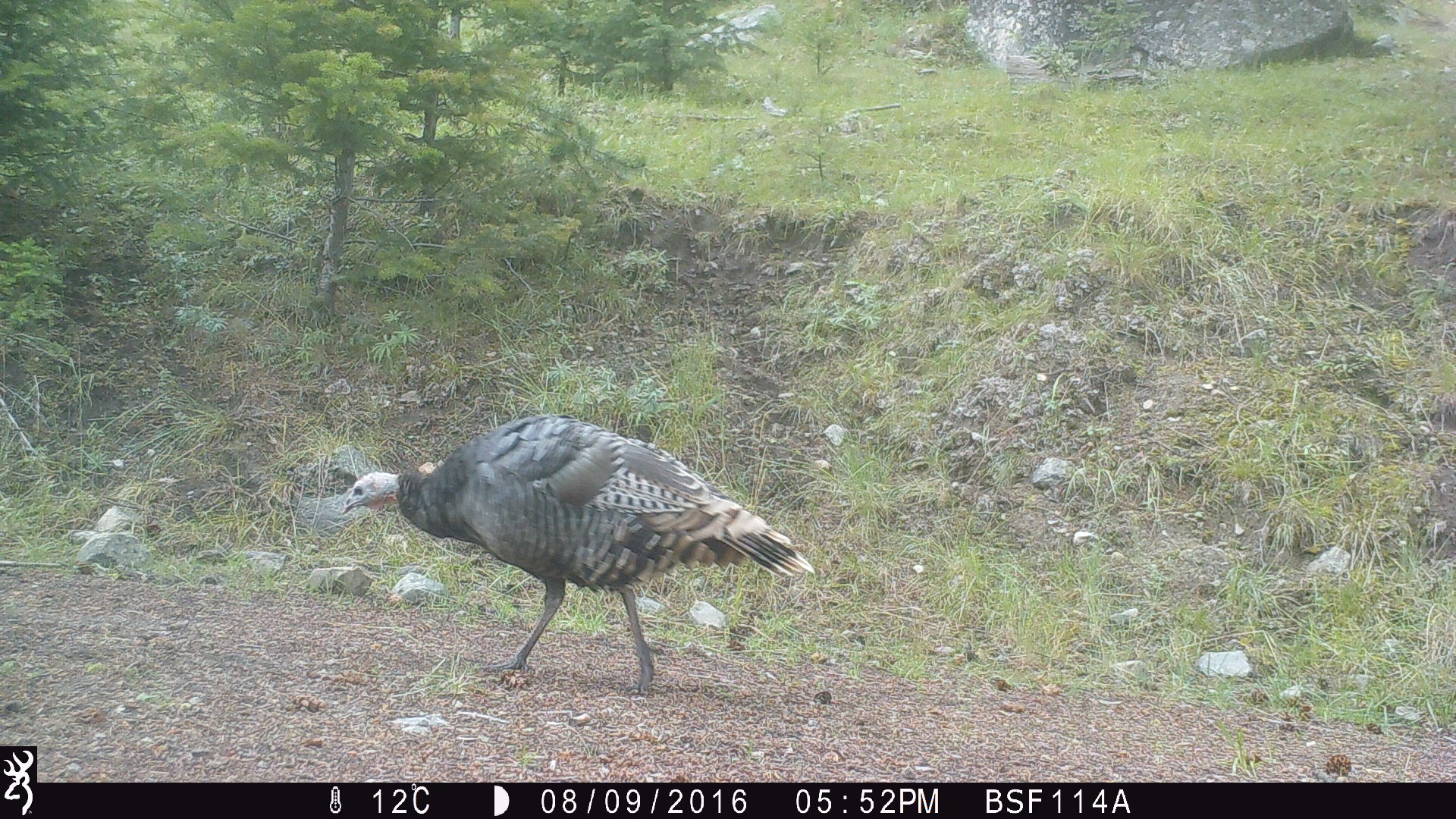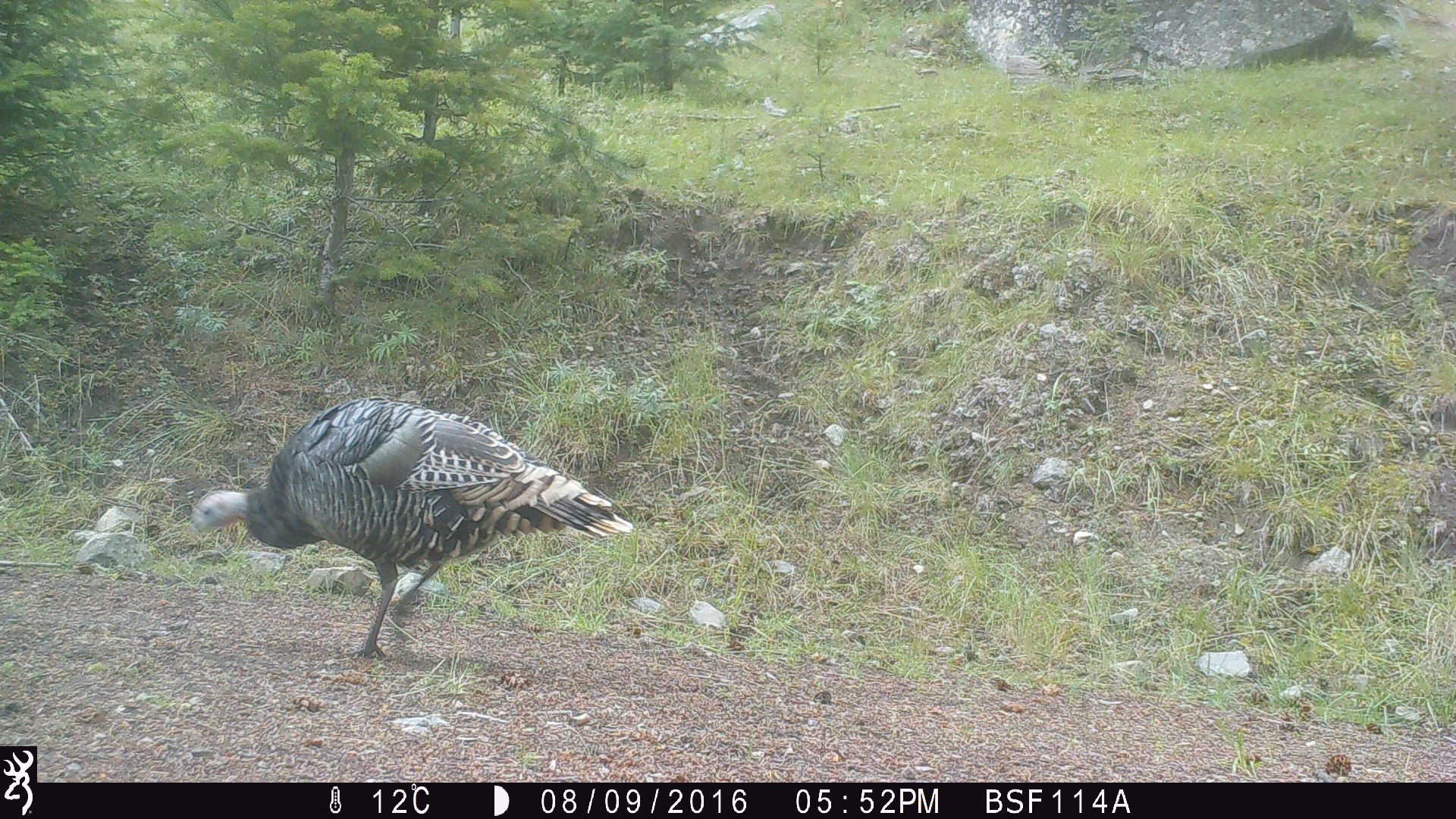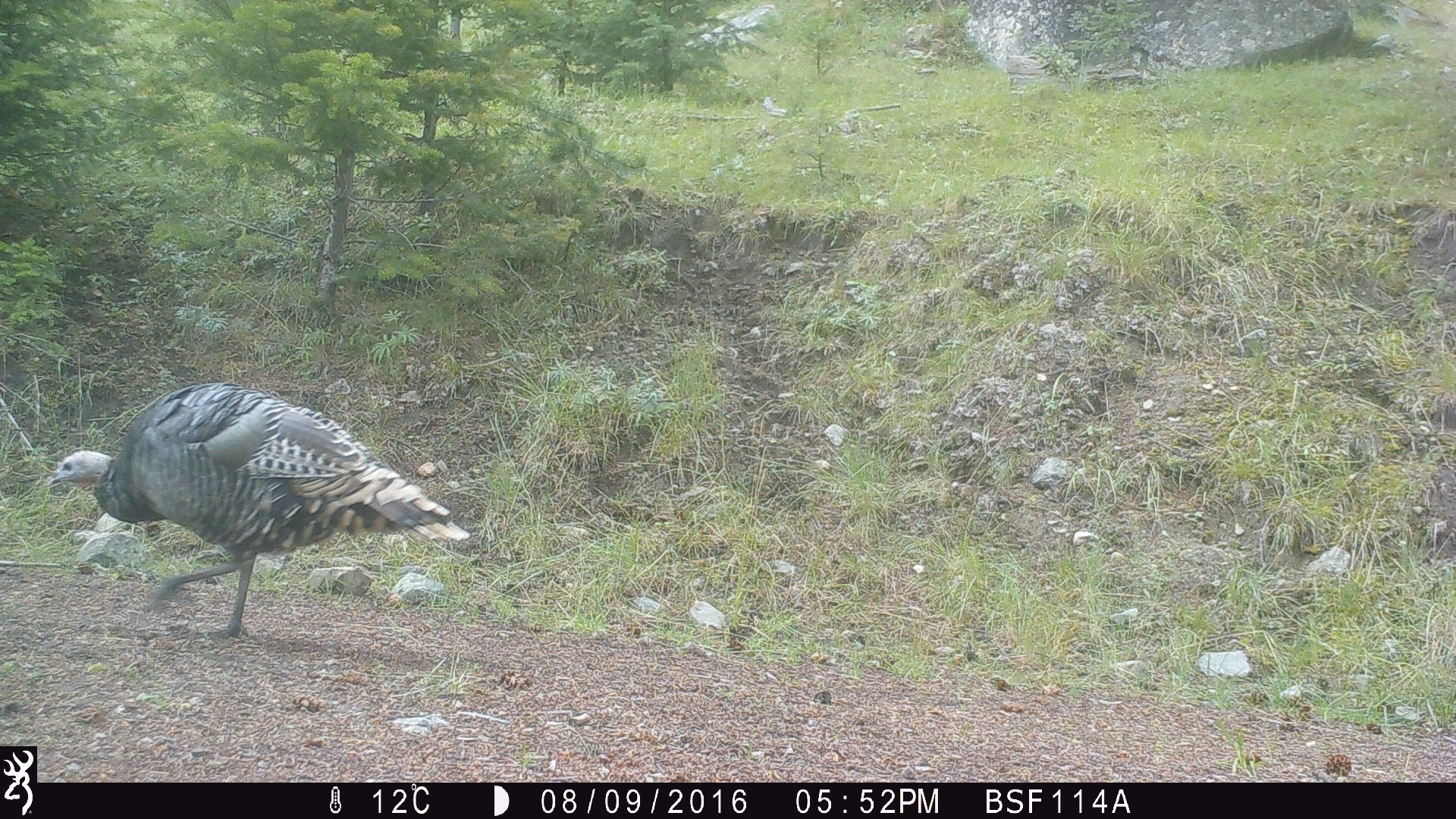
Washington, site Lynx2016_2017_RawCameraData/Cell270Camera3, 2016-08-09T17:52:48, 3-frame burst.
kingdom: Animalia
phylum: Chordata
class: Aves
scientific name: Aves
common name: birds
Aves (birds). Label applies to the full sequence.